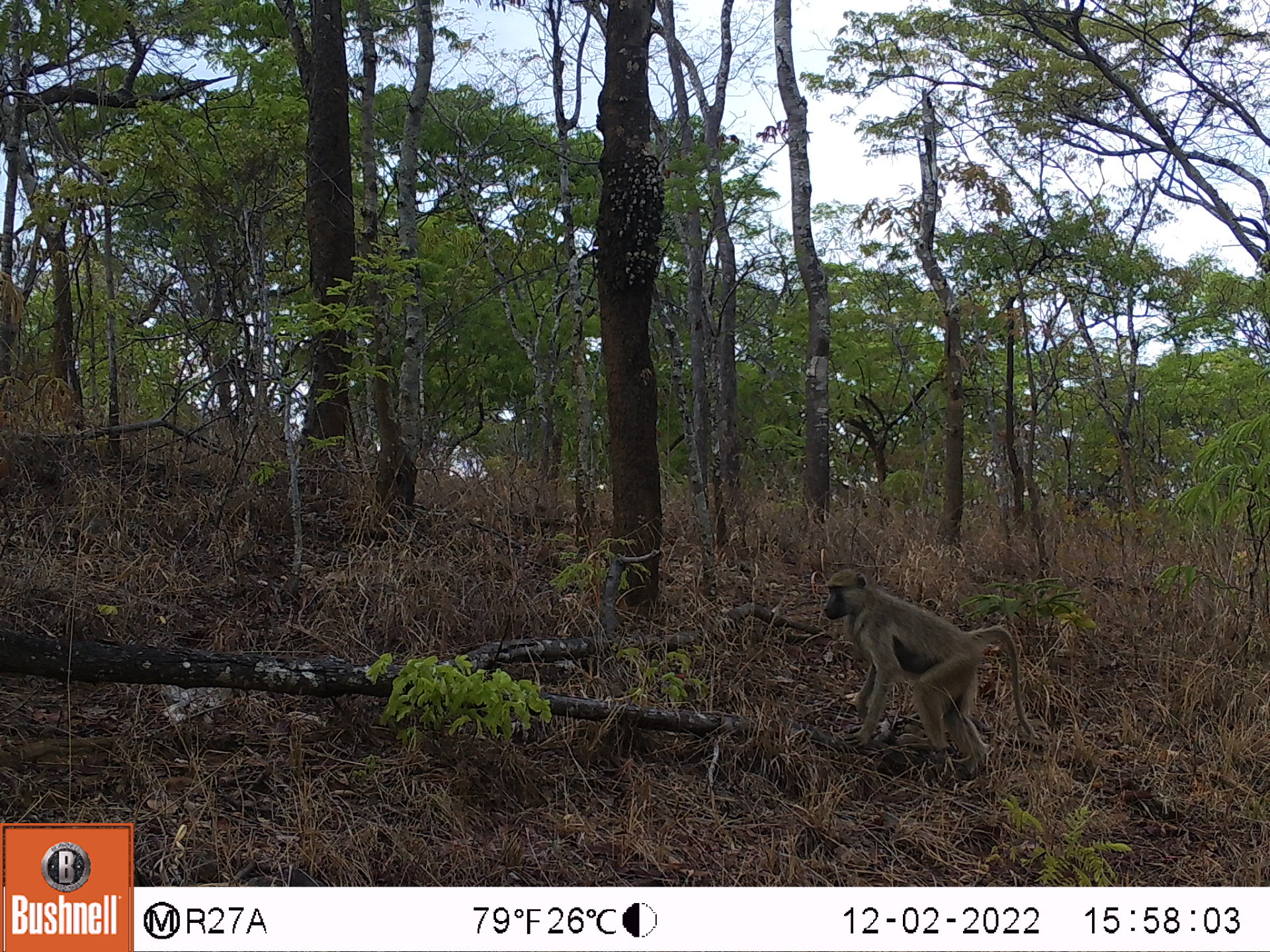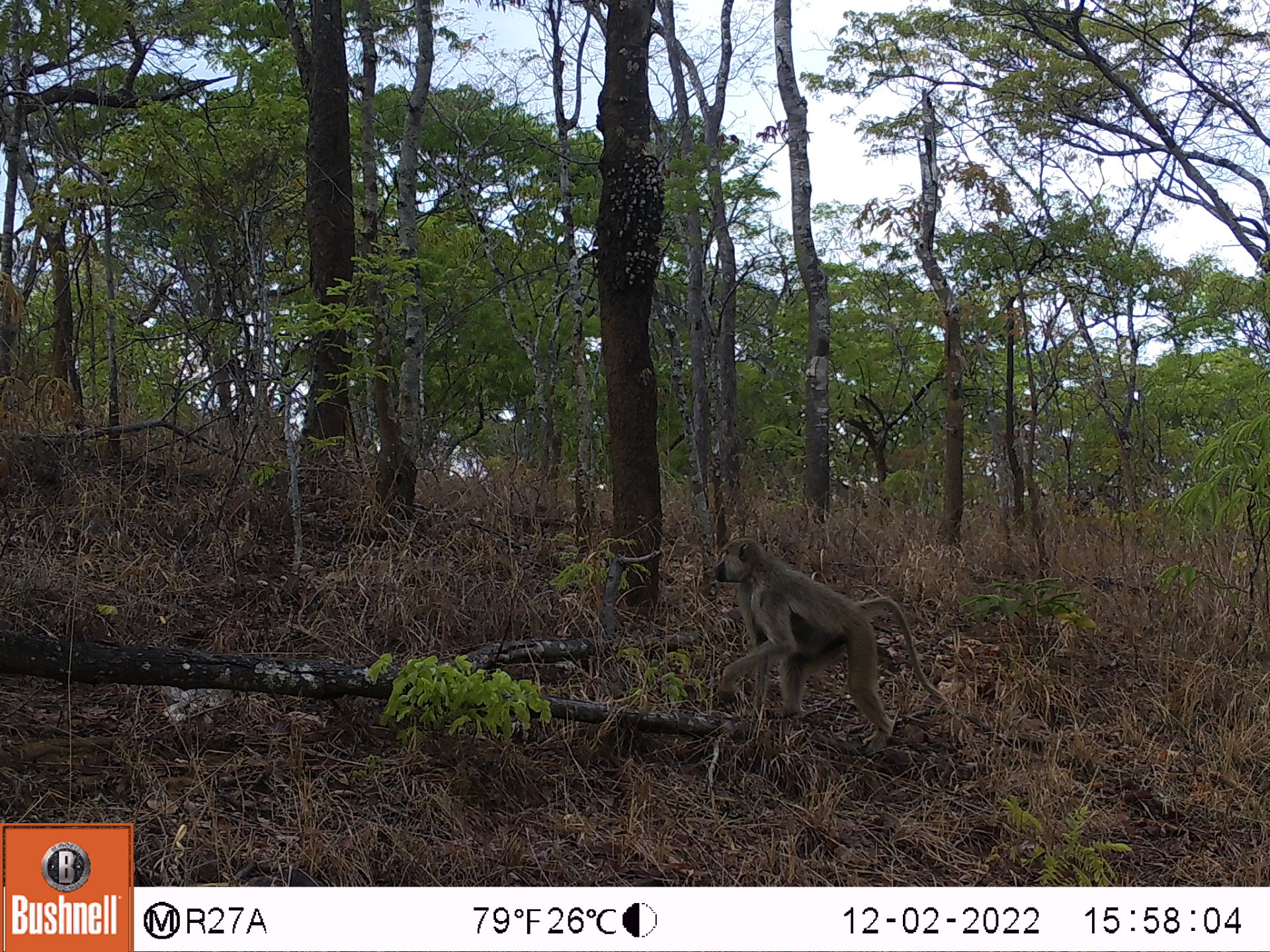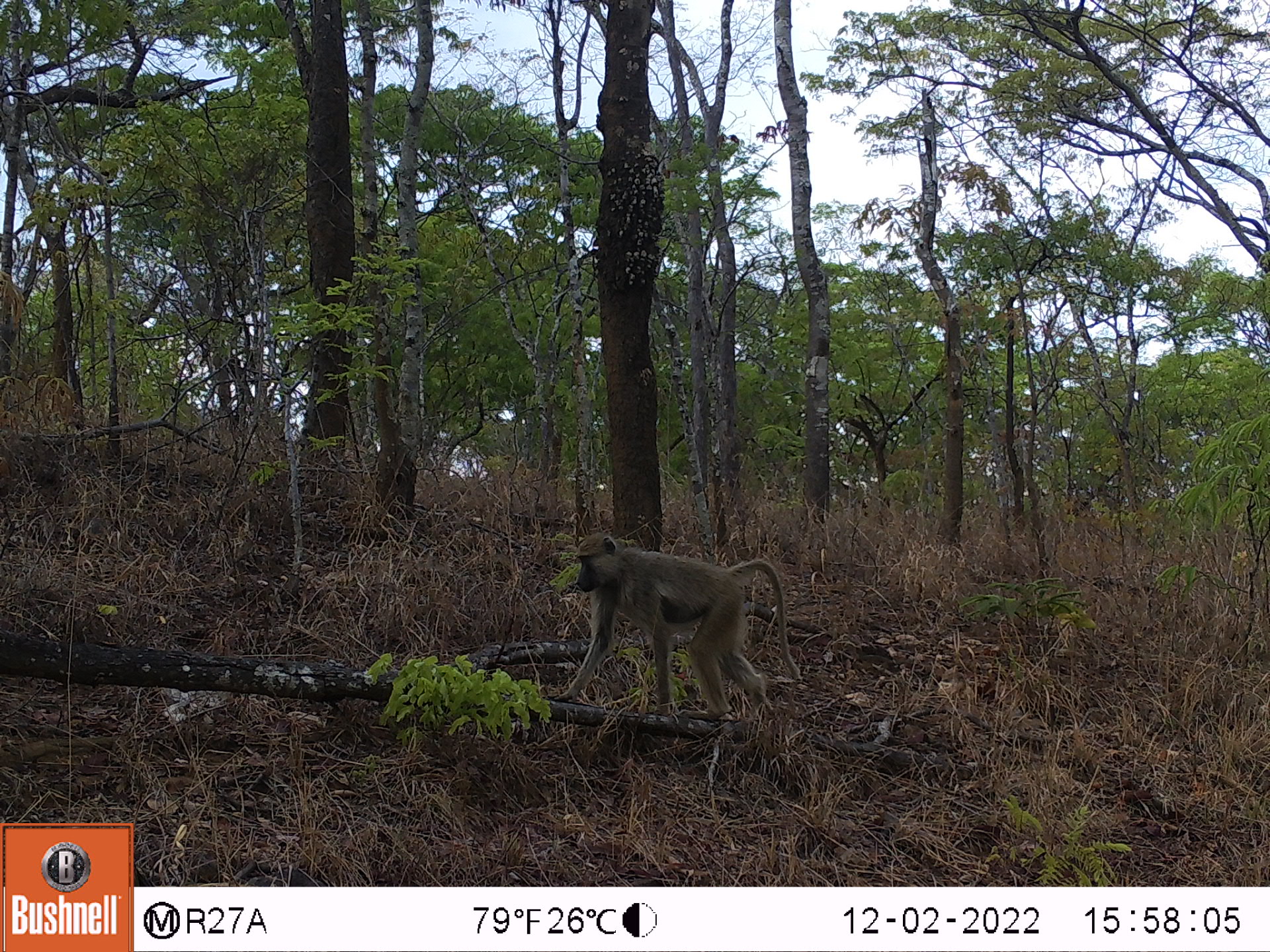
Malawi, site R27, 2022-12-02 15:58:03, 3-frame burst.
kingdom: Animalia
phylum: Chordata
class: Mammalia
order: Primates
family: Cercopithecidae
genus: Papio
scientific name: Papio cynocephalus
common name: yellow baboon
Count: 1.